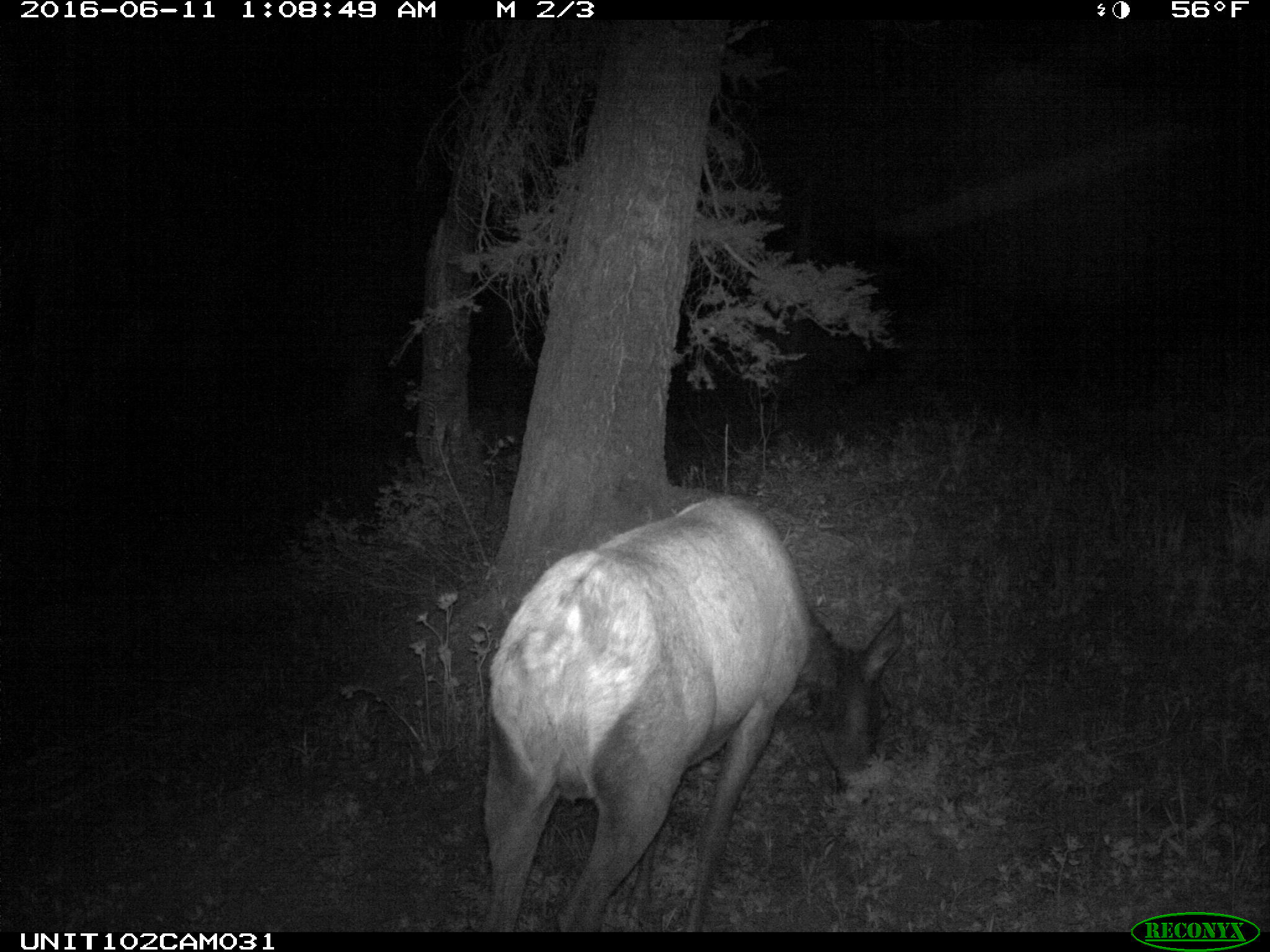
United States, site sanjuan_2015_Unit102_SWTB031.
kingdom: Animalia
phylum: Chordata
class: Mammalia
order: Artiodactyla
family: Cervidae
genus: Cervus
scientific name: Cervus elaphus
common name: red deer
Cervus elaphus (red deer).